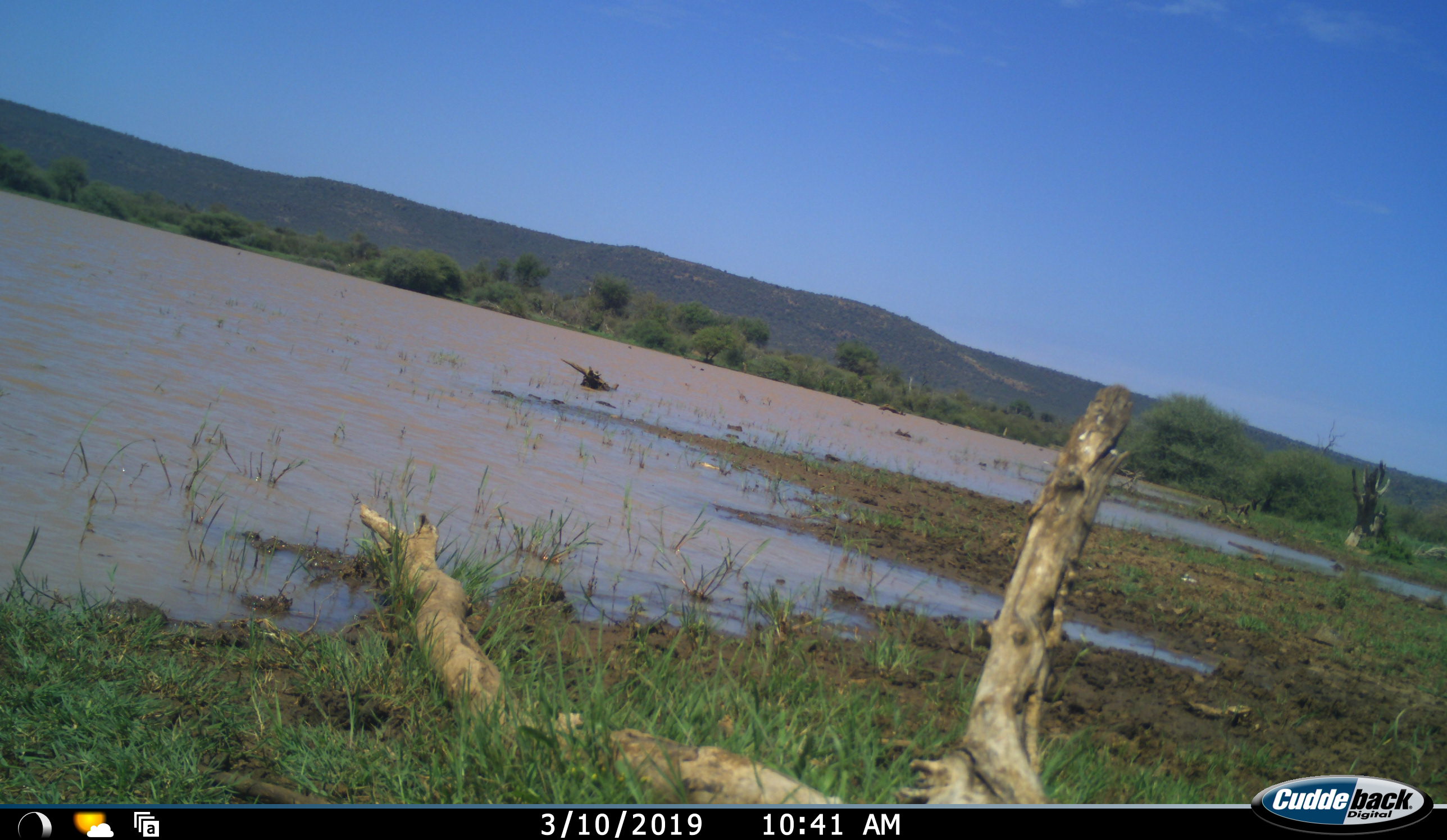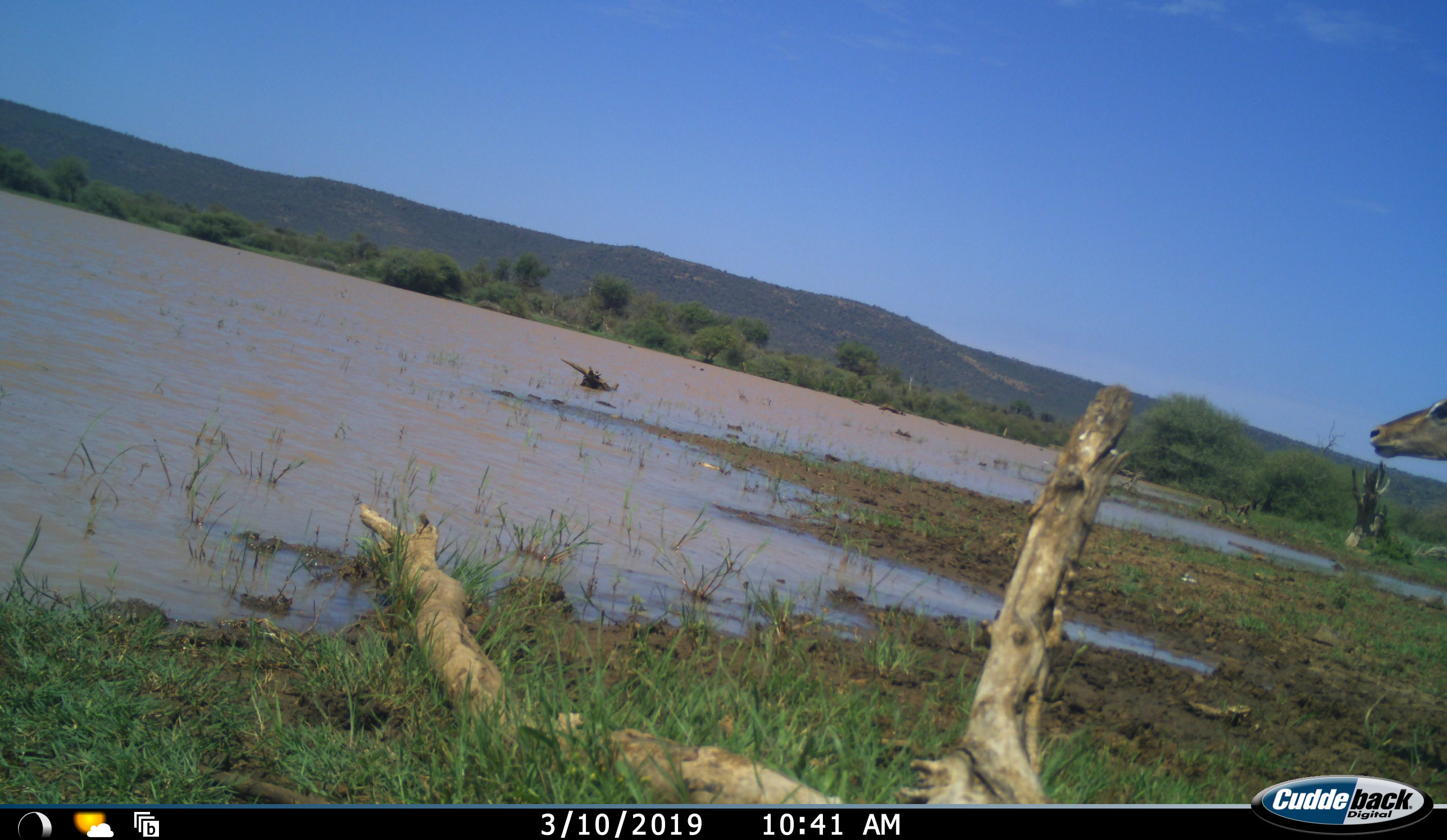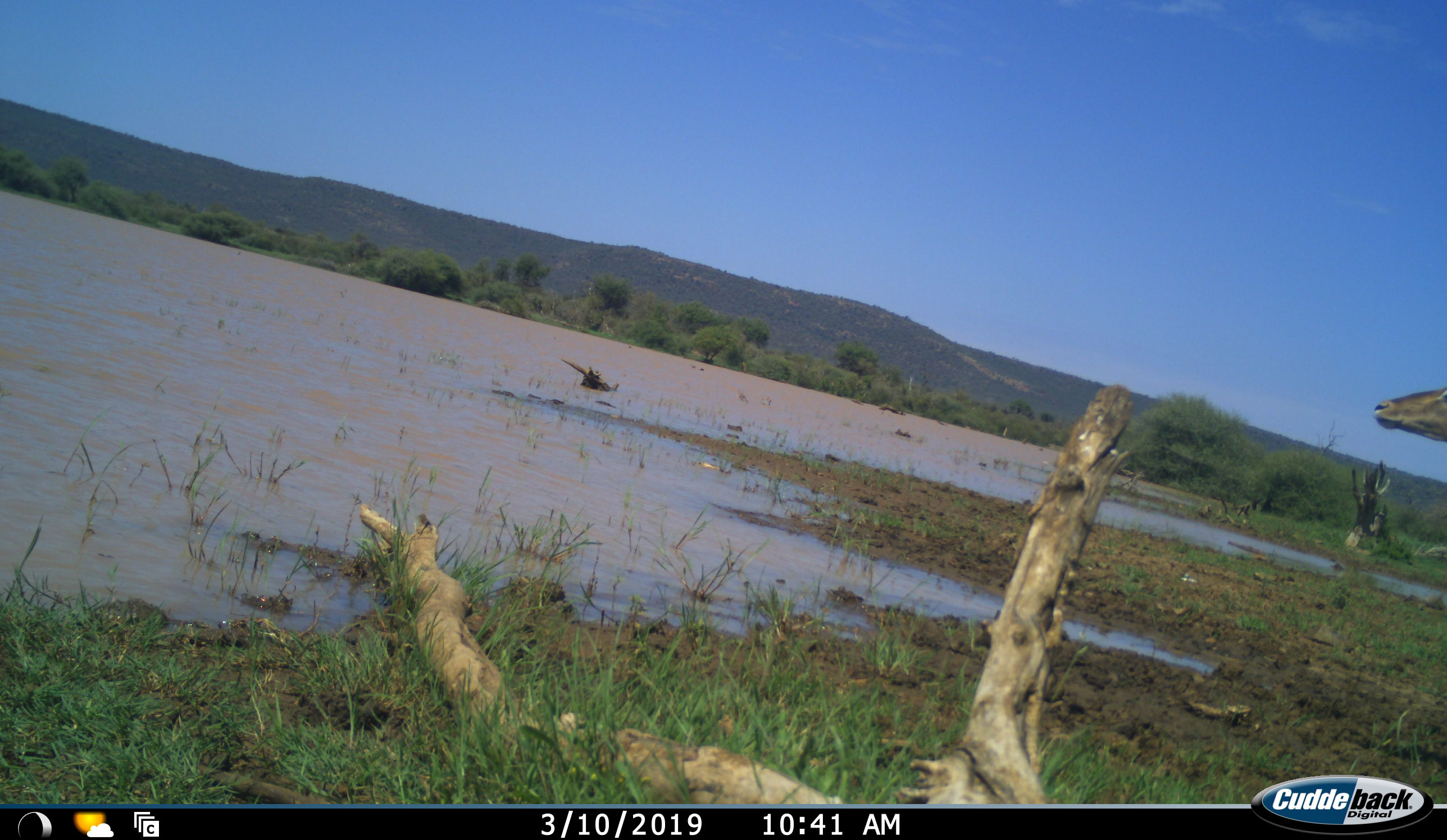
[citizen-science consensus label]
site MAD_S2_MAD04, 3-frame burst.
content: unidentified animal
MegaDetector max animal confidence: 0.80